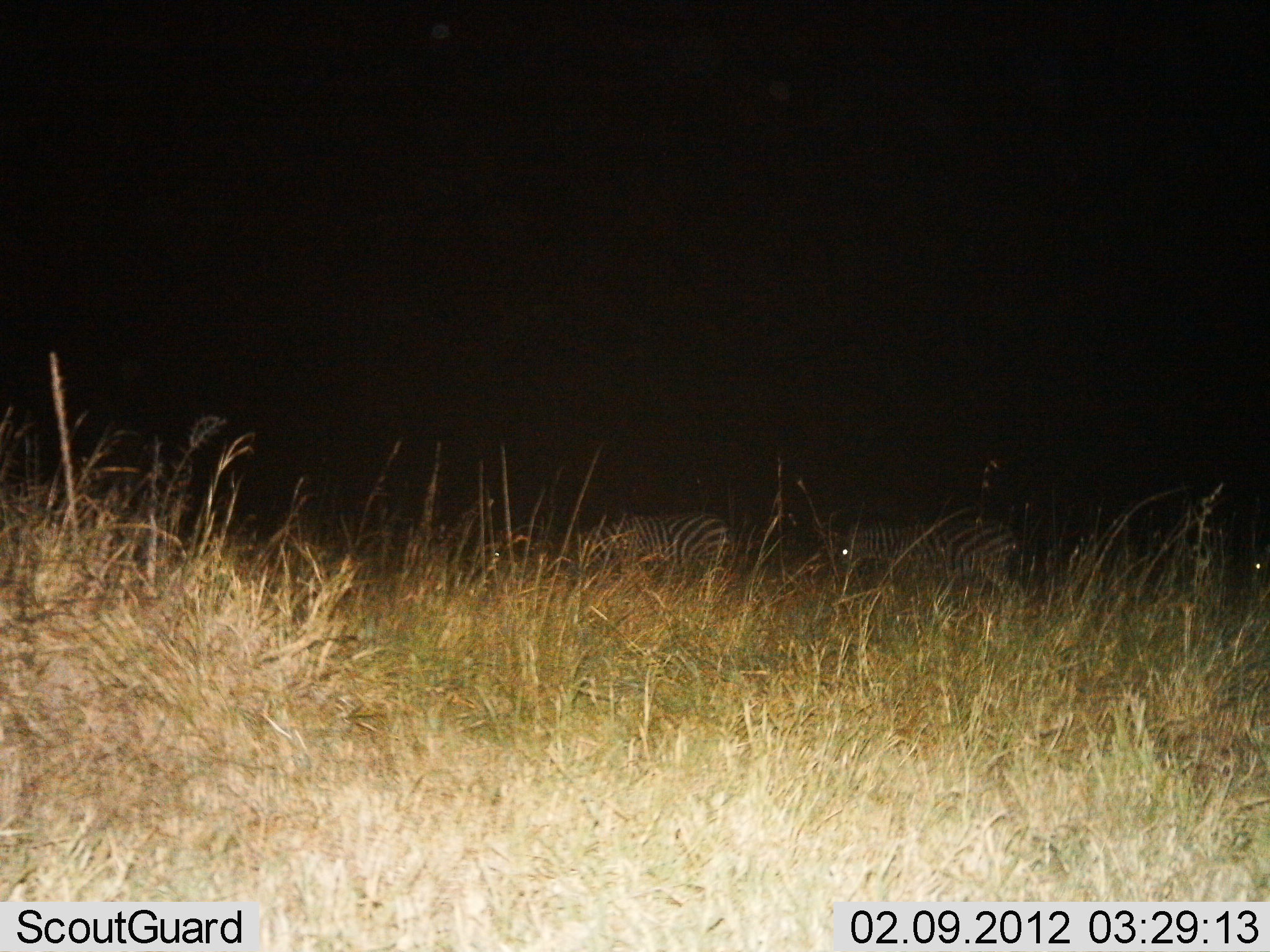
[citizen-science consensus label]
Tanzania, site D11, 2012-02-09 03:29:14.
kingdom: Animalia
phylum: Chordata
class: Mammalia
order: Perissodactyla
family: Equidae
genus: Equus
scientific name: Equus quagga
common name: plains zebra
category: zebra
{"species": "zebra (plains zebra) (Equus quagga)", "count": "2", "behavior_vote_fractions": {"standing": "36%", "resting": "7%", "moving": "57%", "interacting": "0%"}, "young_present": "0%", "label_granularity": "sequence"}